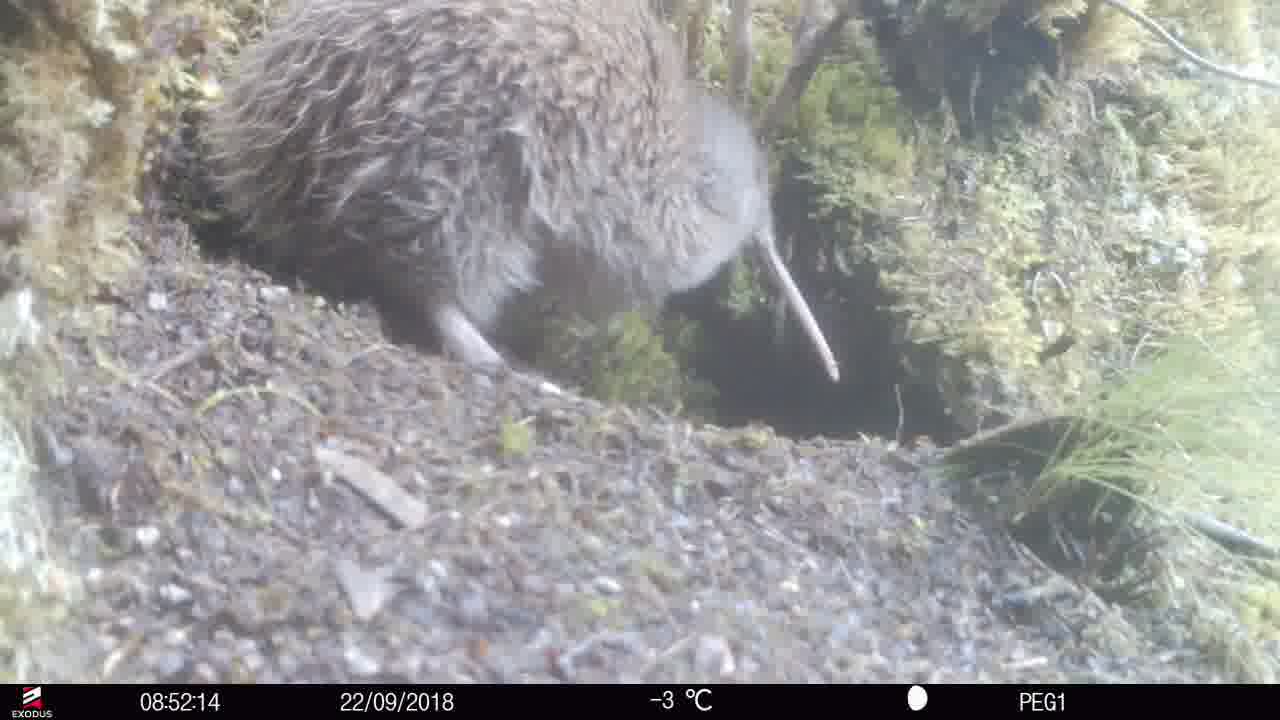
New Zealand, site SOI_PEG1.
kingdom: Animalia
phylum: Chordata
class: Aves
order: Apterygiformes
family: Apterygidae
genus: Apteryx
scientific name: Apteryx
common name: kiwi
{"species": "kiwi (Apteryx)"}